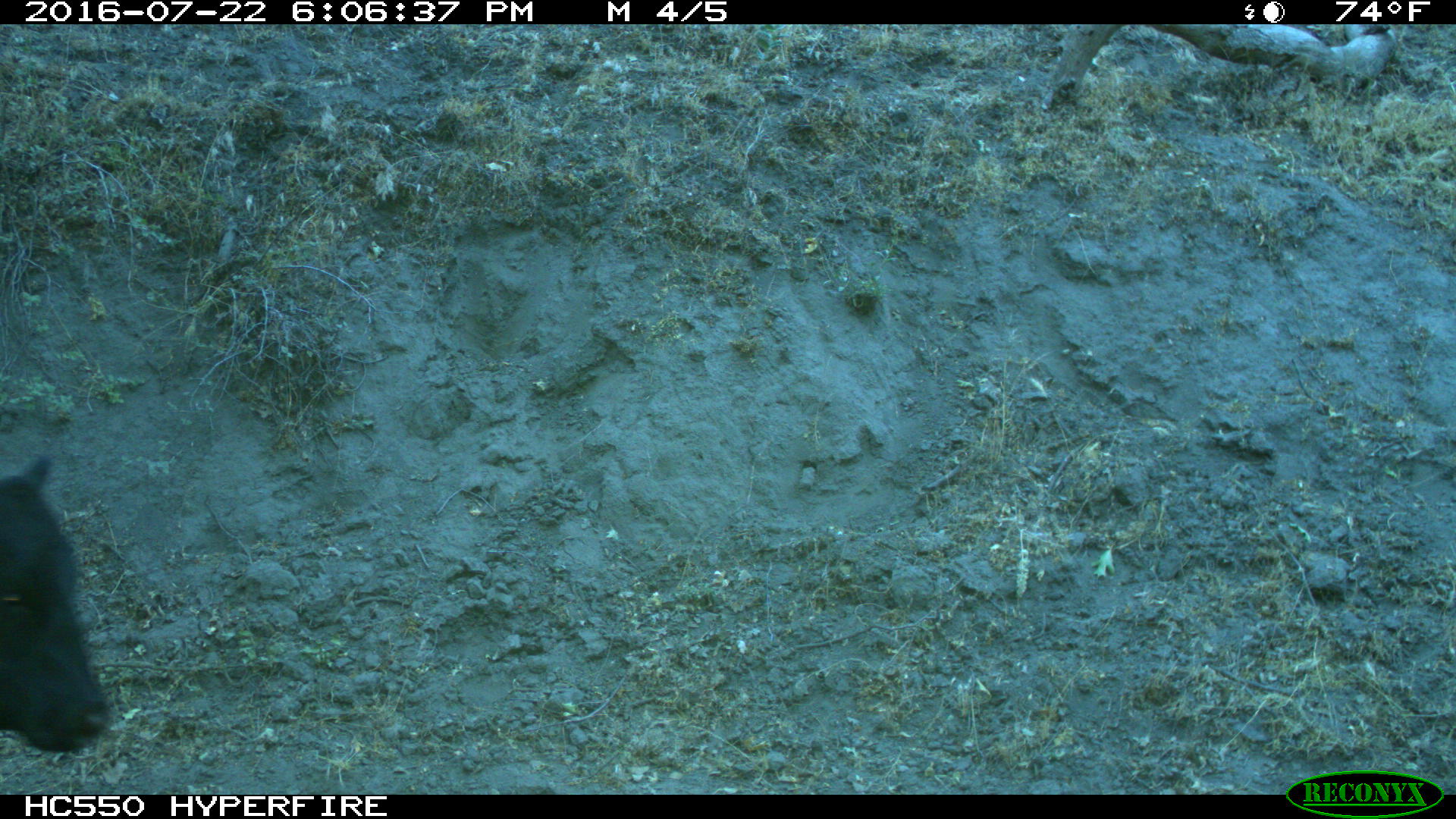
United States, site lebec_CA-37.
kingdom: Animalia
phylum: Chordata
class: Mammalia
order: Artiodactyla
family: Bovidae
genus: Bos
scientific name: Bos taurus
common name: domestic cow